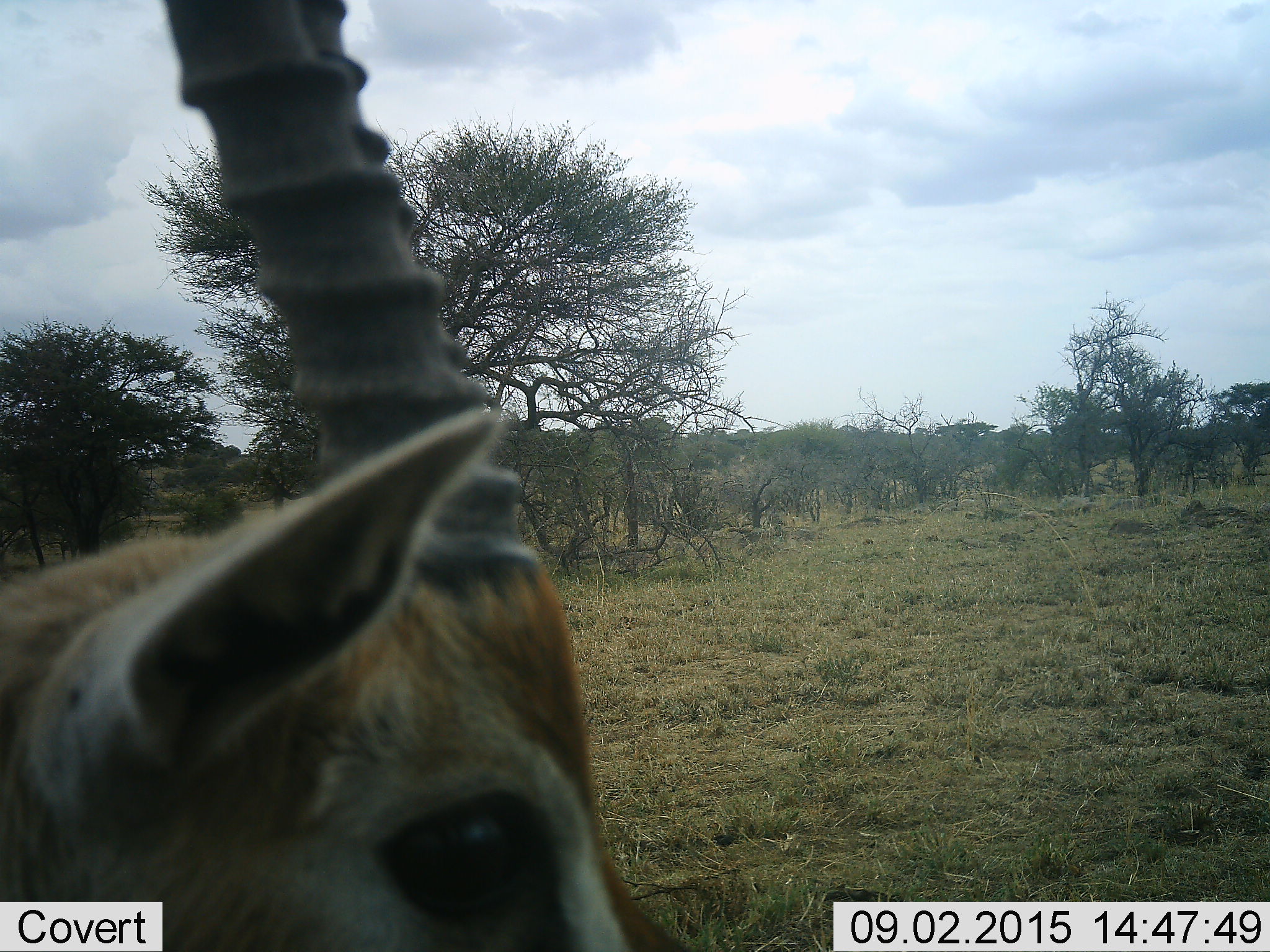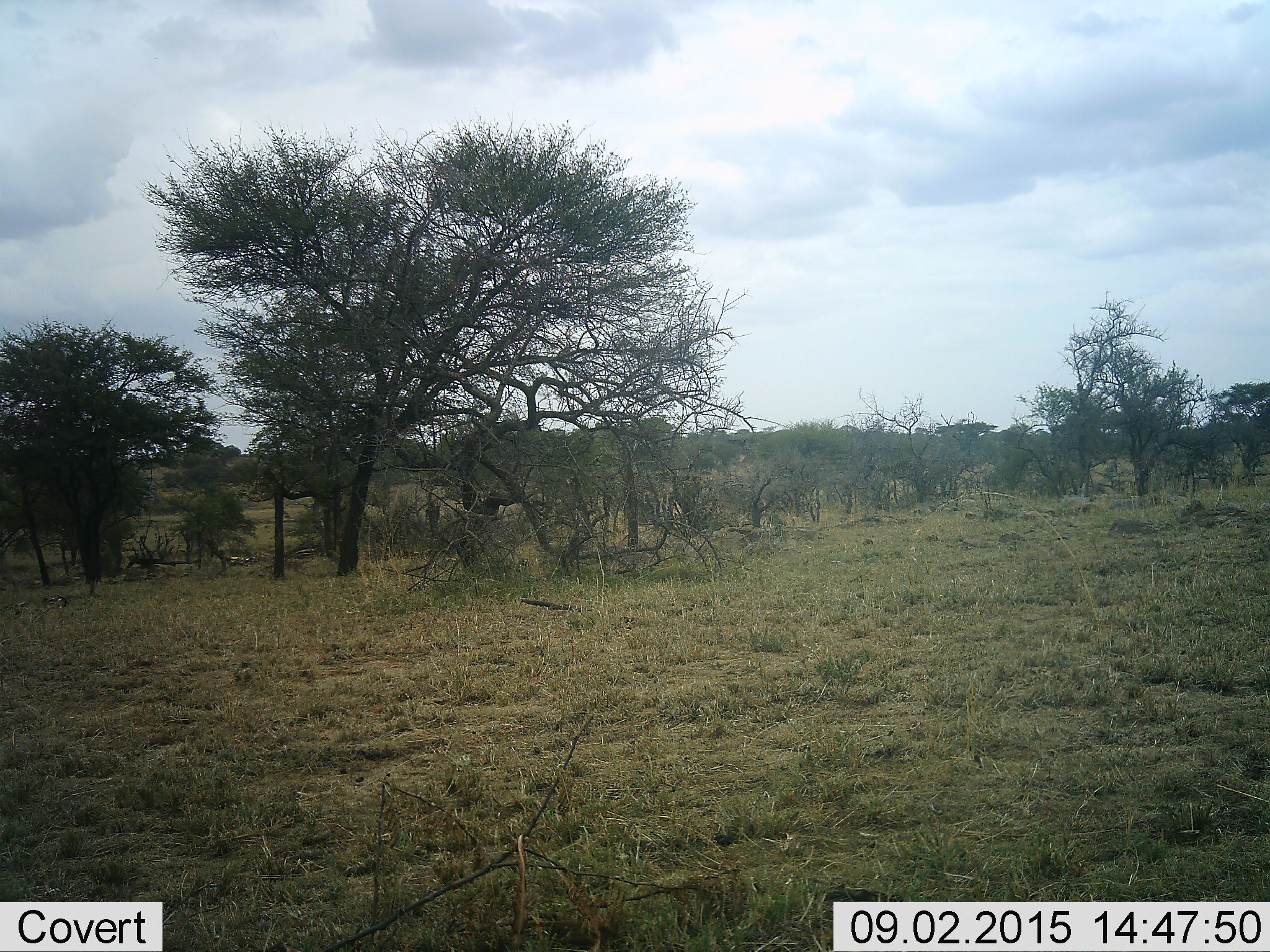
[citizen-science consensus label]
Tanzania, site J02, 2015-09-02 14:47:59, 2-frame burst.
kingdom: Animalia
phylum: Chordata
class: Mammalia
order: Artiodactyla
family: Bovidae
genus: Eudorcas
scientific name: Eudorcas thomsonii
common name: thomson's gazelle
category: gazellethomsons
Gazellethomsons (thomson's gazelle) (Eudorcas thomsonii), count 1. Behavior (volunteer vote fractions): standing 50%, resting 0%, moving 50%, interacting 0%. Young present (vote fraction): 0%. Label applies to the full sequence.